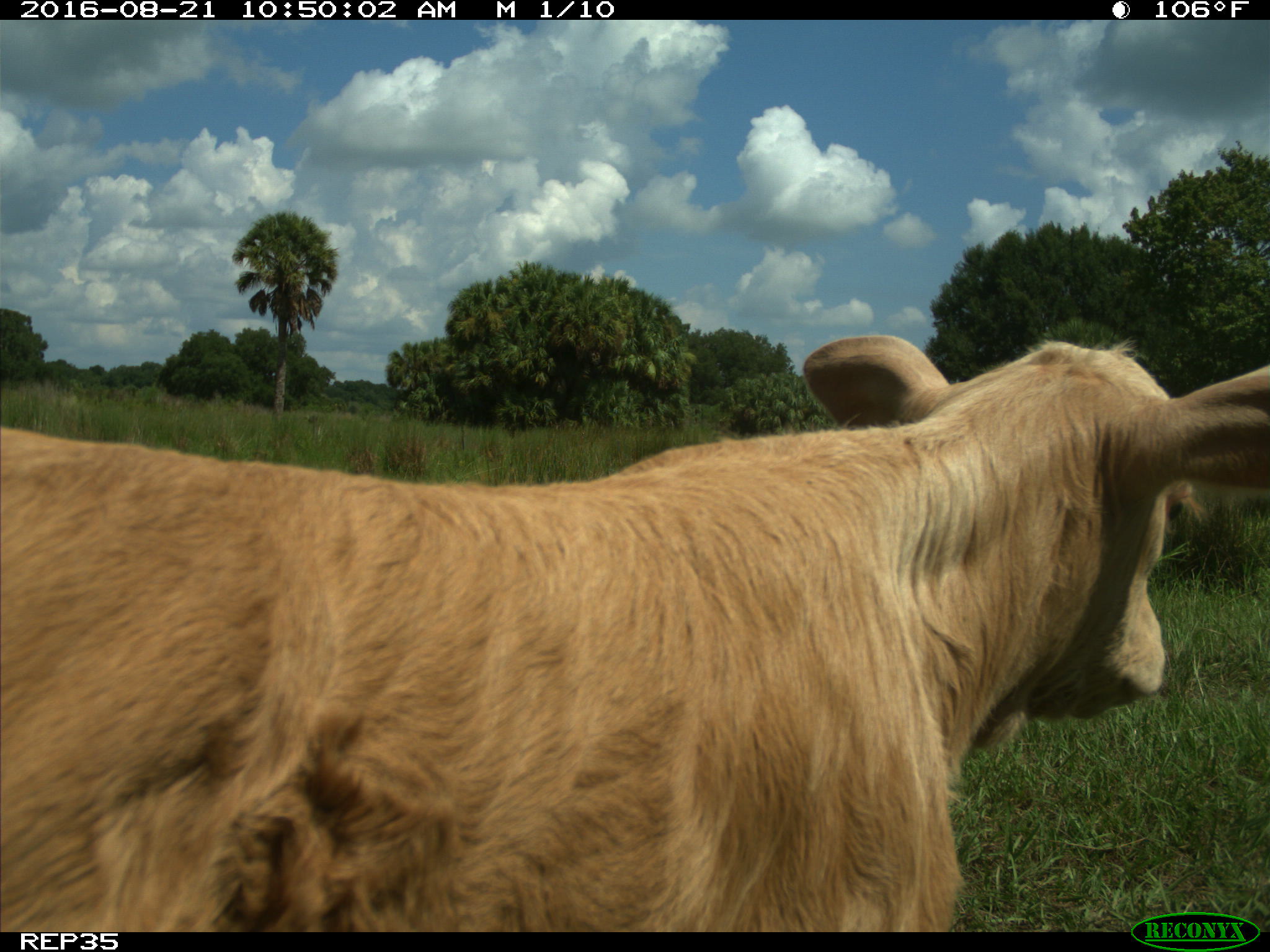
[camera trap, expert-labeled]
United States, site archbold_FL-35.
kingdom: Animalia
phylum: Chordata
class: Mammalia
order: Artiodactyla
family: Bovidae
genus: Bos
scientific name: Bos taurus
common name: domestic cow